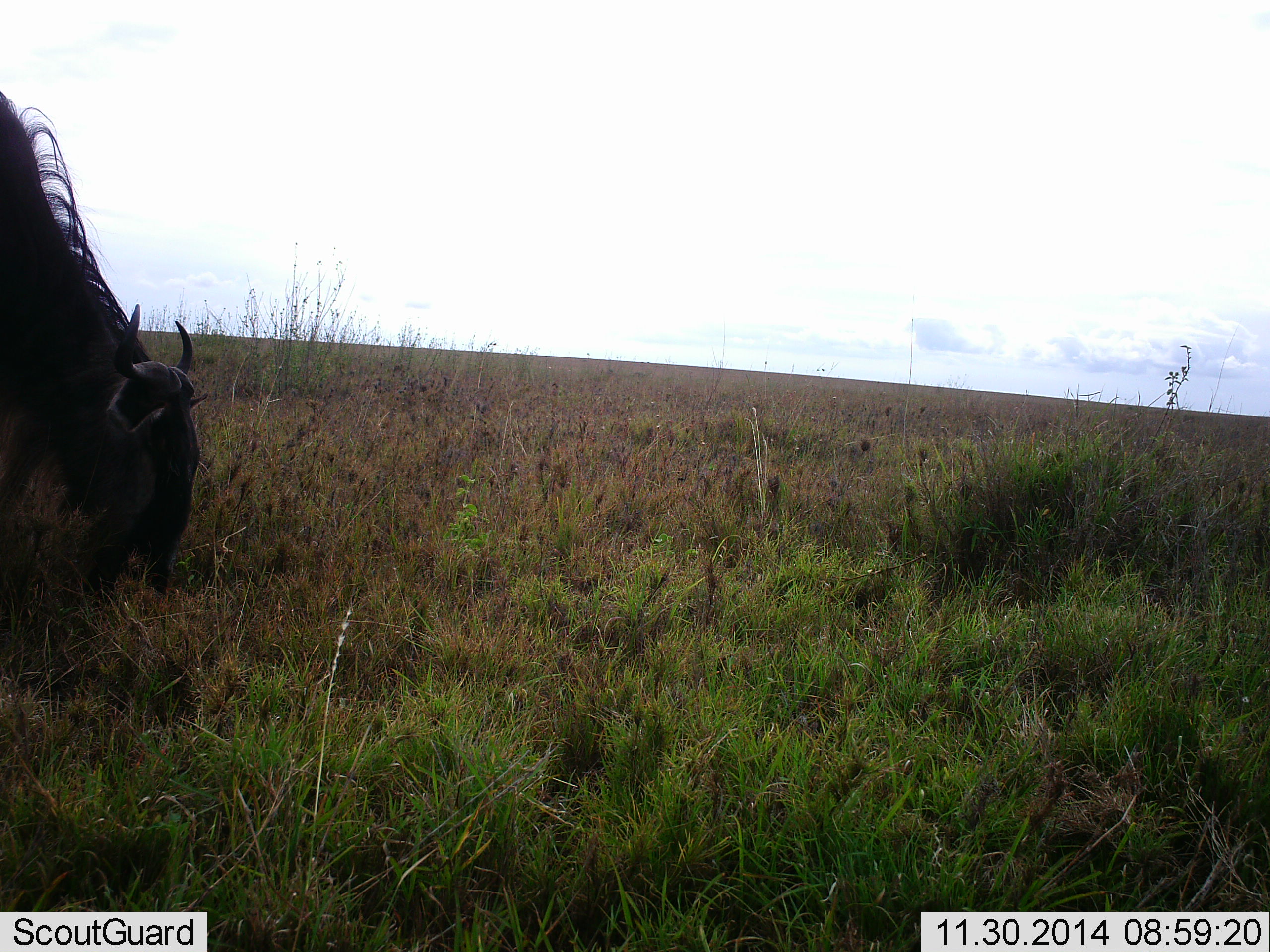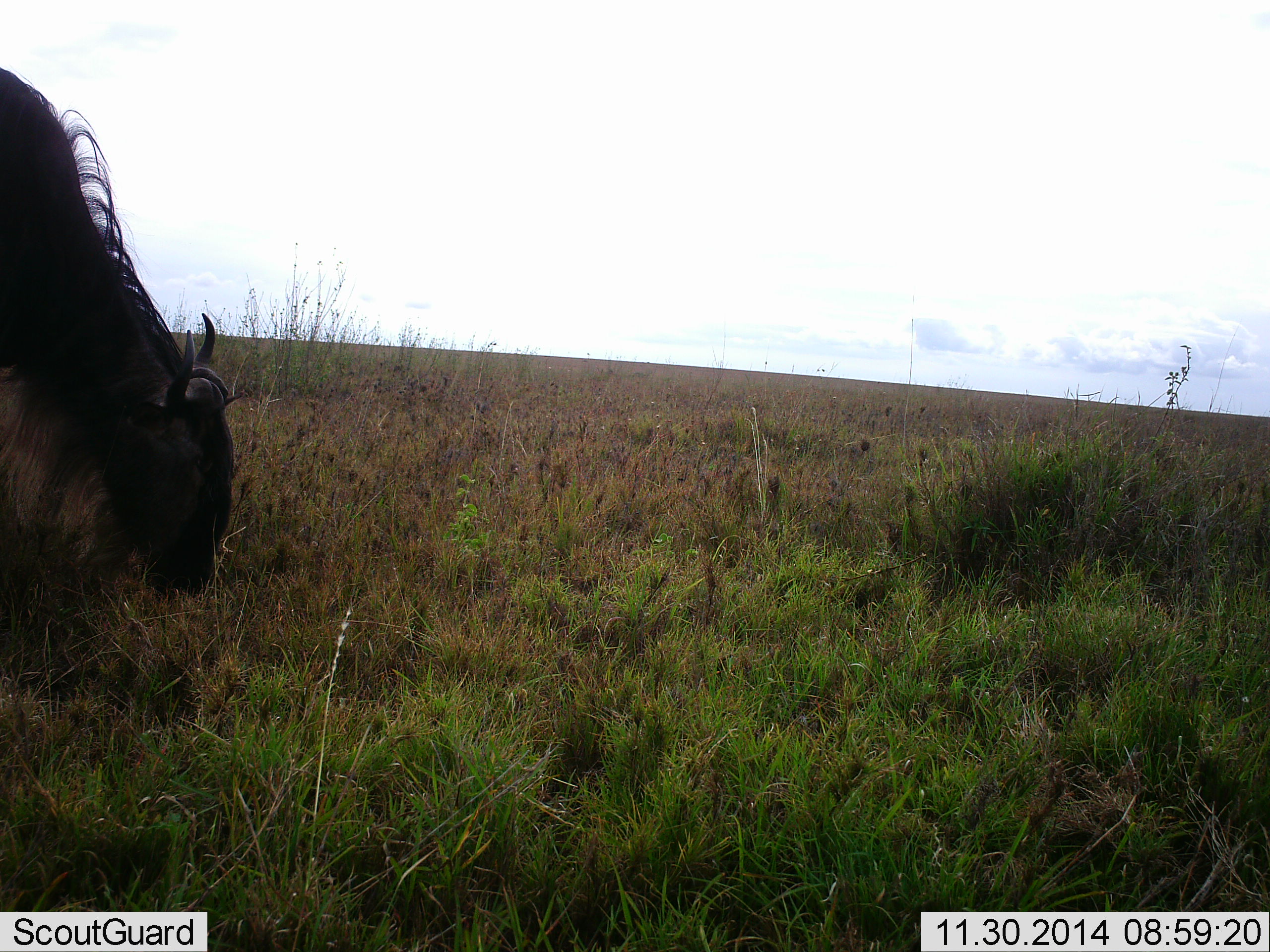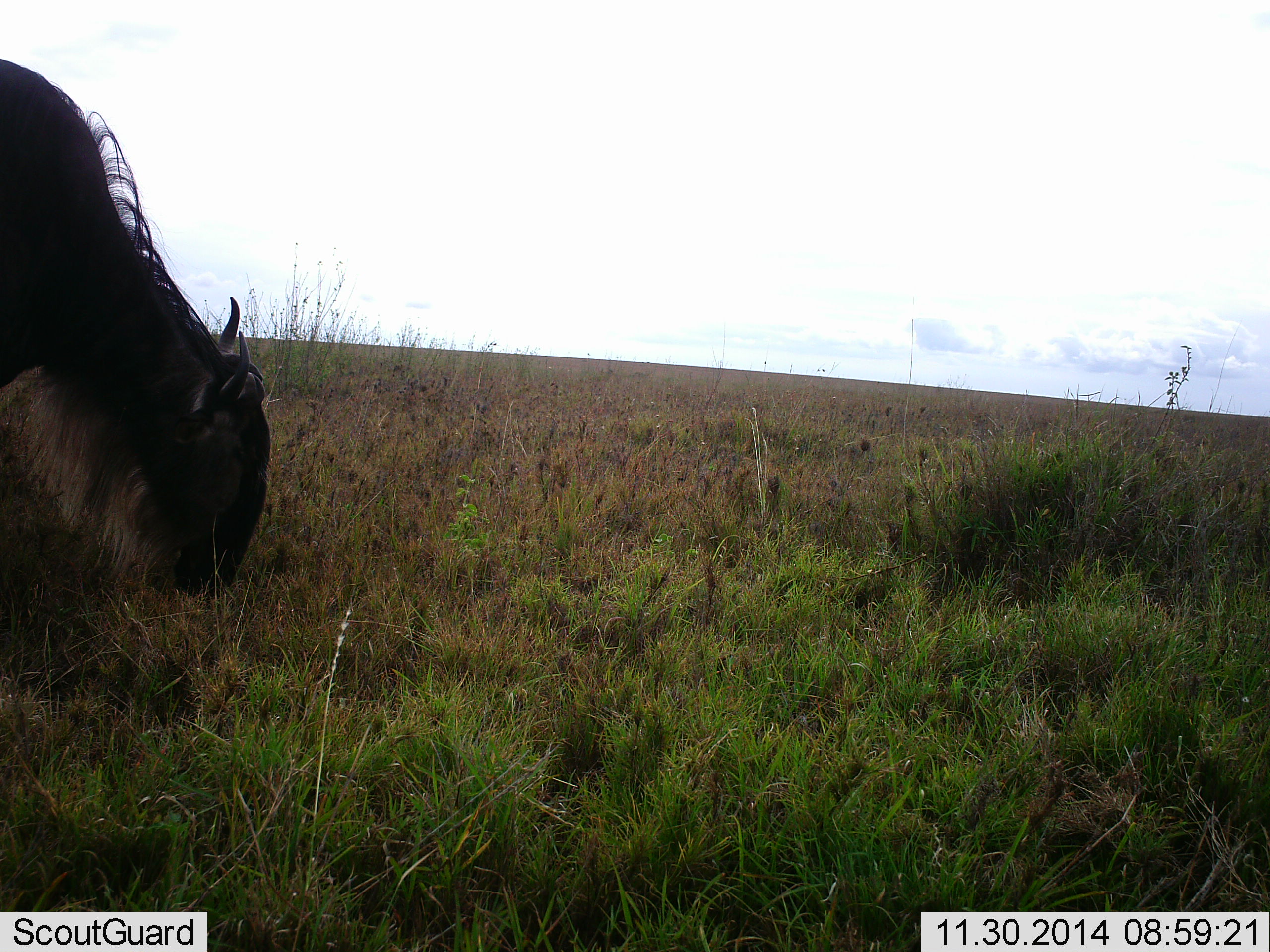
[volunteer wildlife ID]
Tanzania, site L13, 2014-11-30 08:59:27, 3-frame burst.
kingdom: Animalia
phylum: Chordata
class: Mammalia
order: Artiodactyla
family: Bovidae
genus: Connochaetes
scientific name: Connochaetes taurinus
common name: blue wildebeest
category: wildebeest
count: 1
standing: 30%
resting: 0%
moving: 10%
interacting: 0%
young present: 0%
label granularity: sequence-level